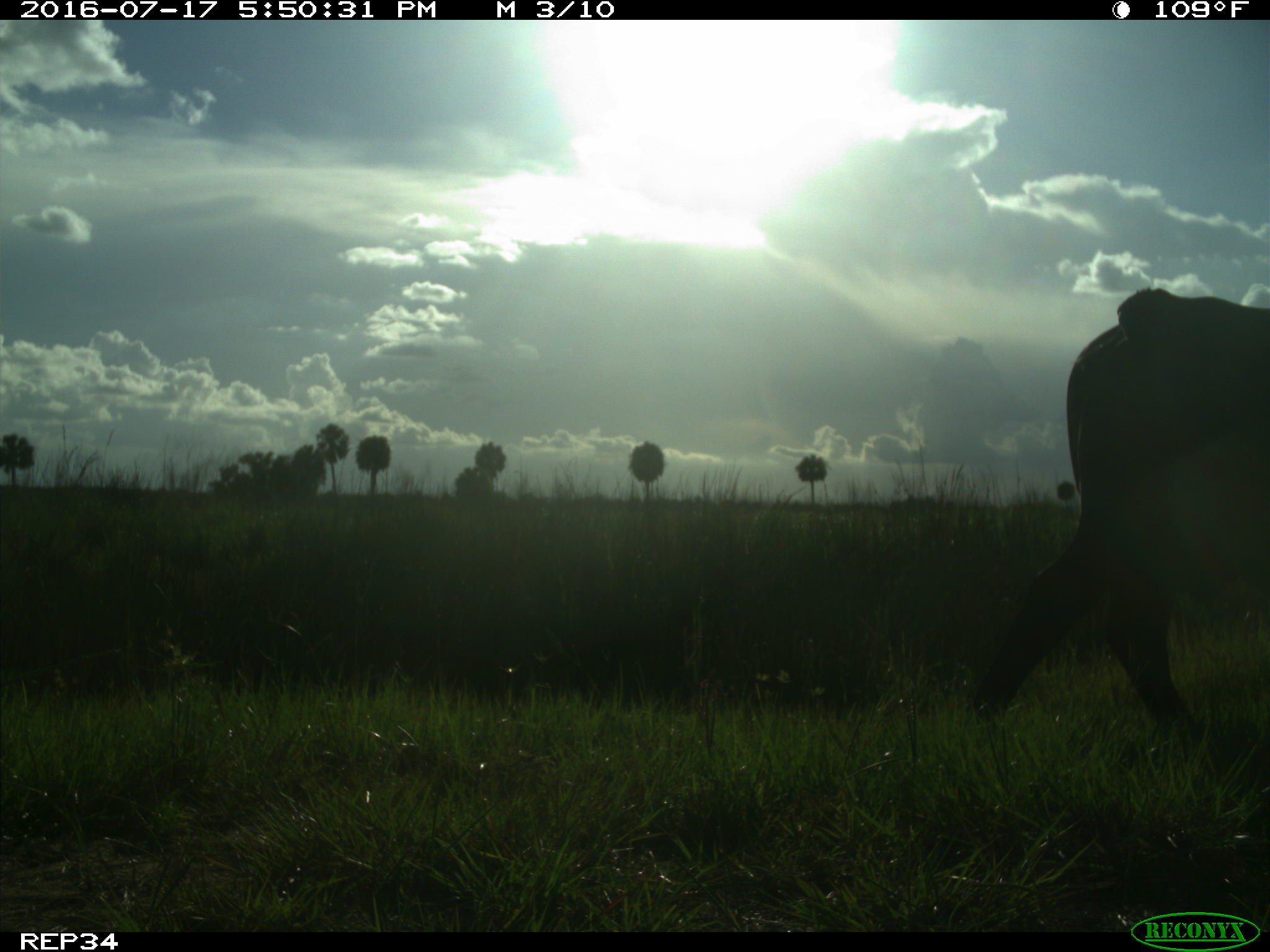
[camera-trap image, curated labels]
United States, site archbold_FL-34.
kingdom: Animalia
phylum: Chordata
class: Mammalia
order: Artiodactyla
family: Bovidae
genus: Bos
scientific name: Bos taurus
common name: domestic cow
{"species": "Bos taurus (domestic cow)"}